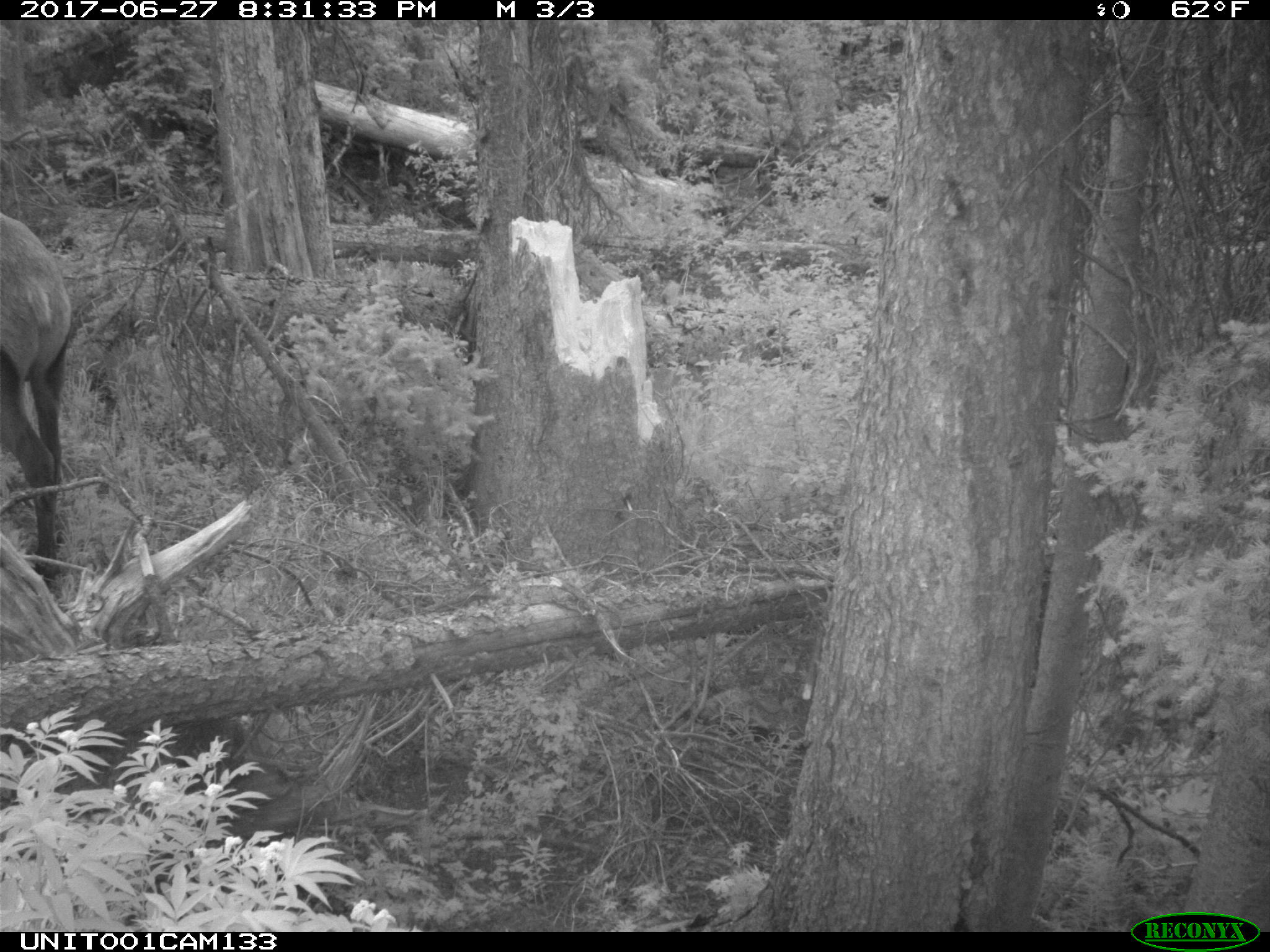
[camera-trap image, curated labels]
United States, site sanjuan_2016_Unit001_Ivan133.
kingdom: Animalia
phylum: Chordata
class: Mammalia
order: Artiodactyla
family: Cervidae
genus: Cervus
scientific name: Cervus elaphus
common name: red deer